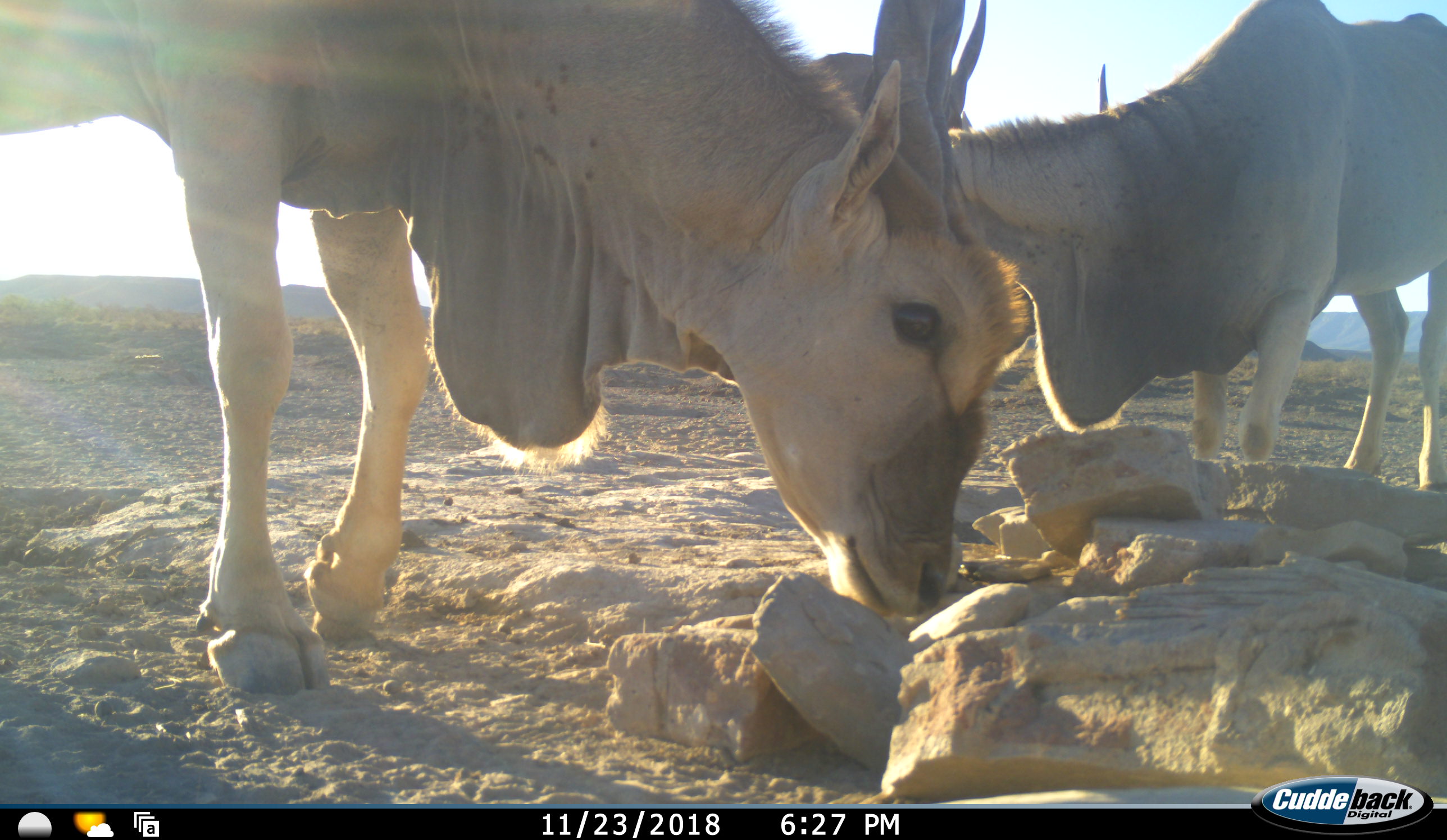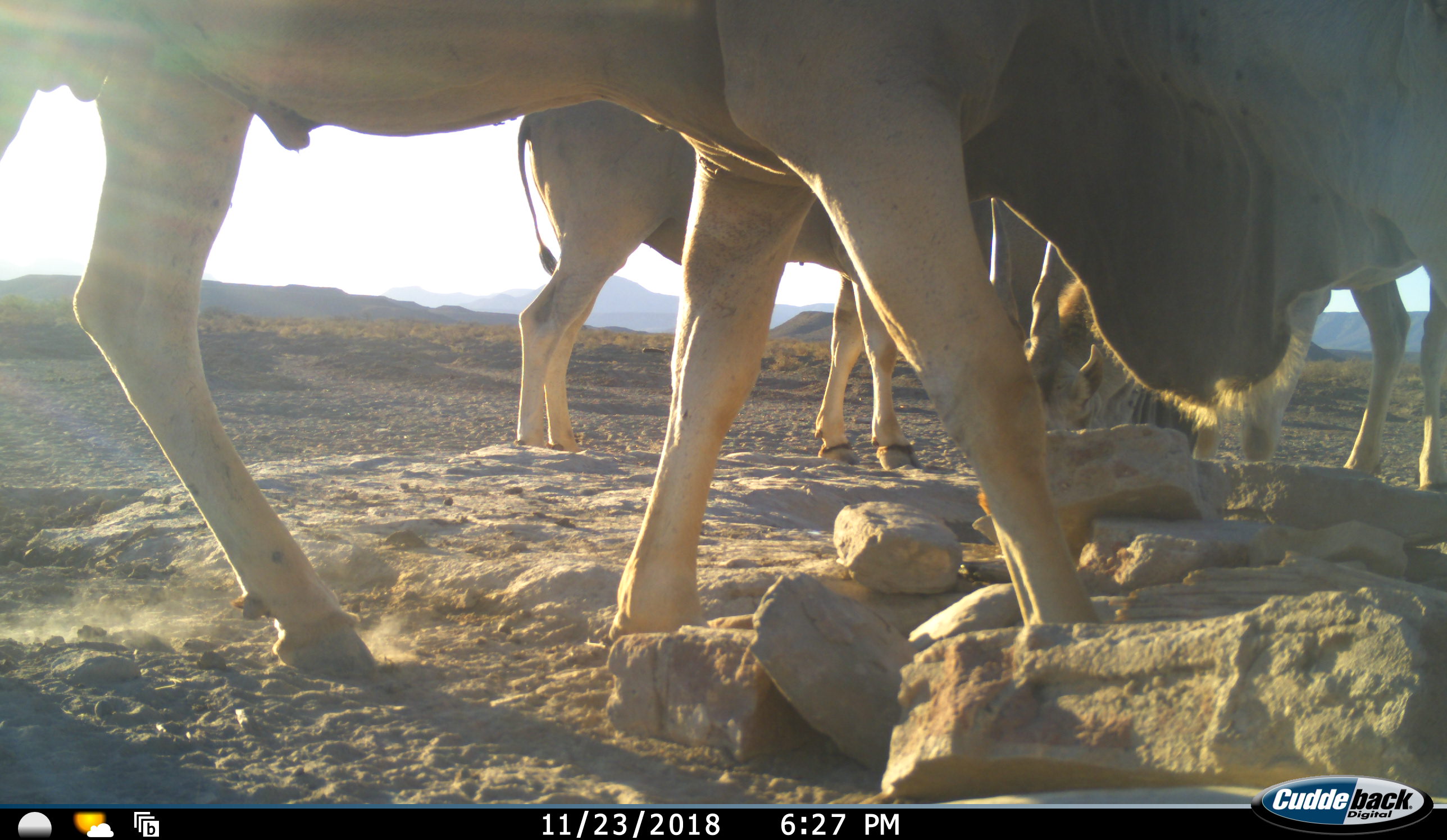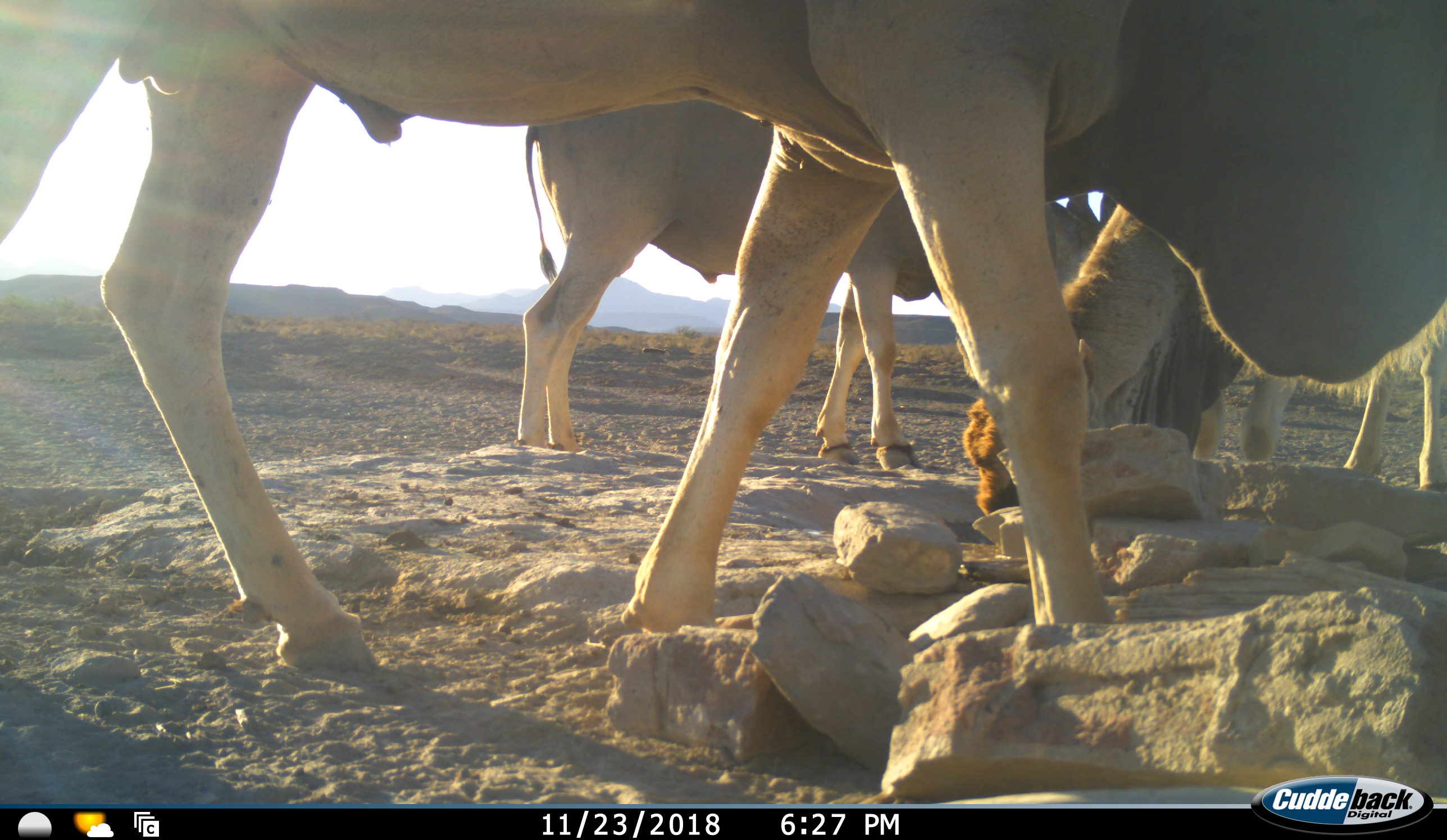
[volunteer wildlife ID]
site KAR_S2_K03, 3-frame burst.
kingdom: Animalia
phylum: Chordata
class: Mammalia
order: Artiodactyla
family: Bovidae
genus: Tragelaphus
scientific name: Tragelaphus oryx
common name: eland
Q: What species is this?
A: Eland (Tragelaphus oryx).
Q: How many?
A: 3.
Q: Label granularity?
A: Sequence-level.